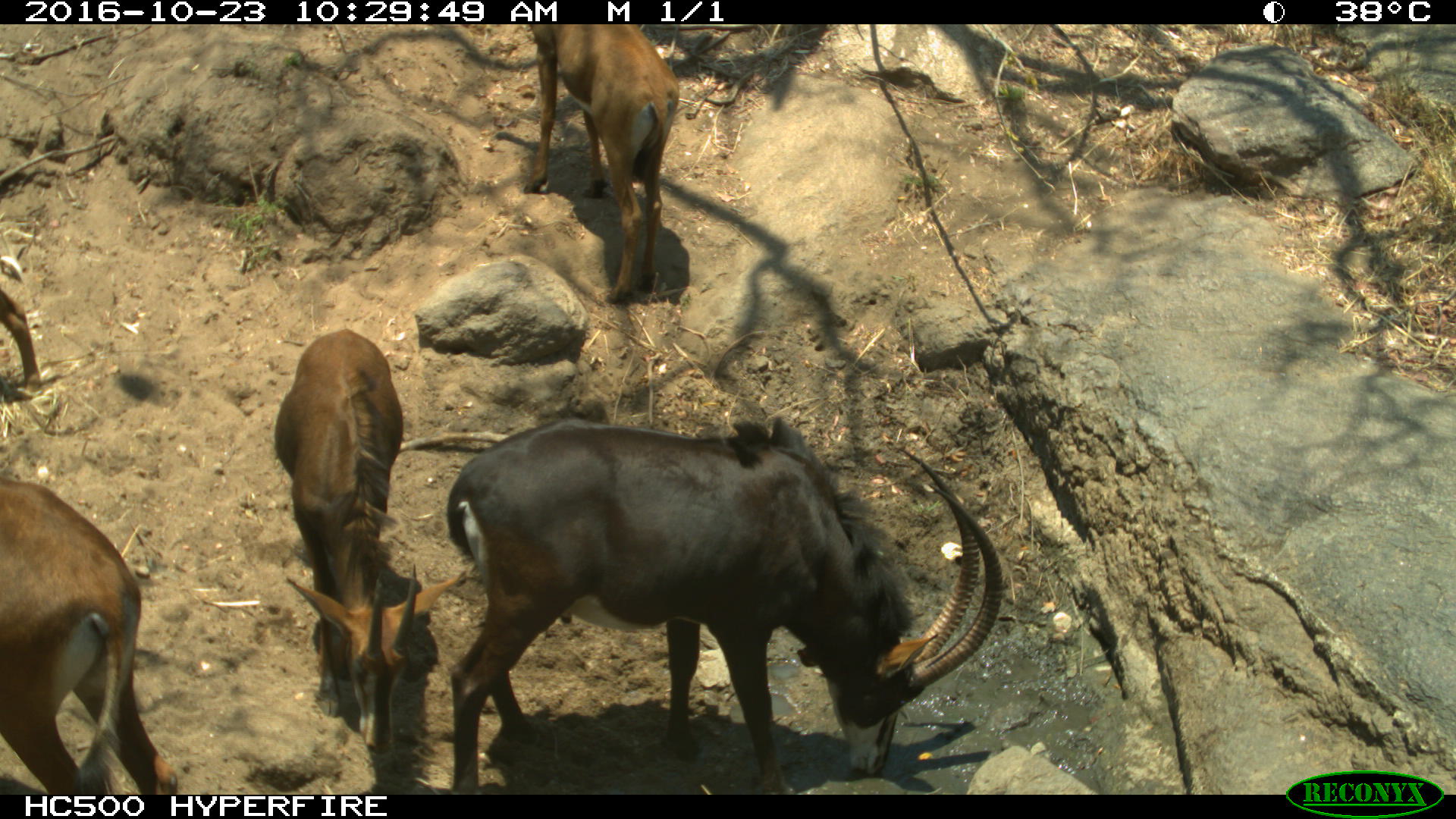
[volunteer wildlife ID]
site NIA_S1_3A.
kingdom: Animalia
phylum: Chordata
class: Mammalia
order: Artiodactyla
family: Bovidae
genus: Hippotragus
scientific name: Hippotragus niger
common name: sable antelope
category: sable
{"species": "sable (sable antelope) (Hippotragus niger)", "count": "5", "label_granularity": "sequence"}